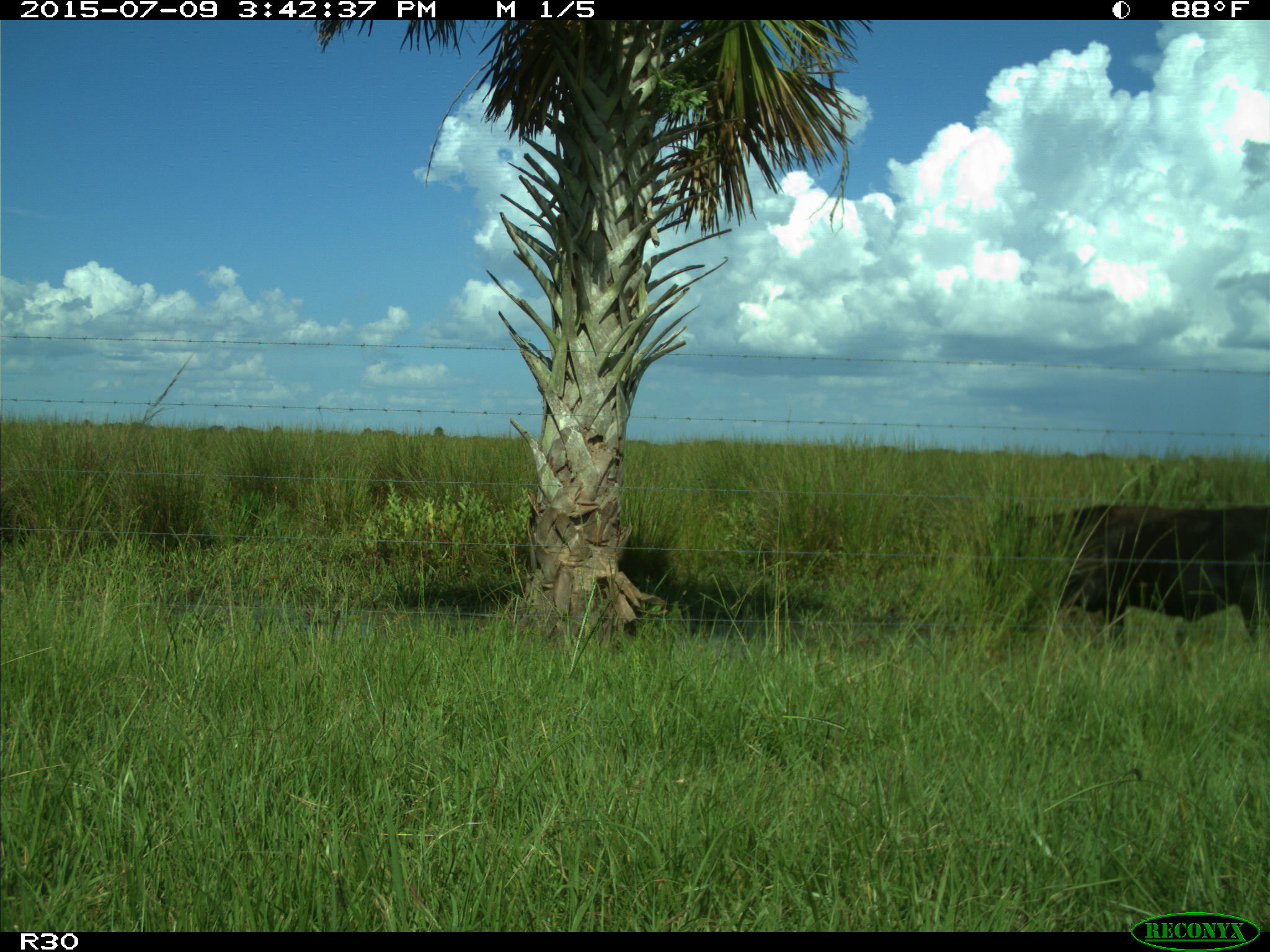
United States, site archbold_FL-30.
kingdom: Animalia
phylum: Chordata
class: Mammalia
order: Artiodactyla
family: Bovidae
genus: Bos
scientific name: Bos taurus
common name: domestic cow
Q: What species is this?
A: Bos taurus (domestic cow).